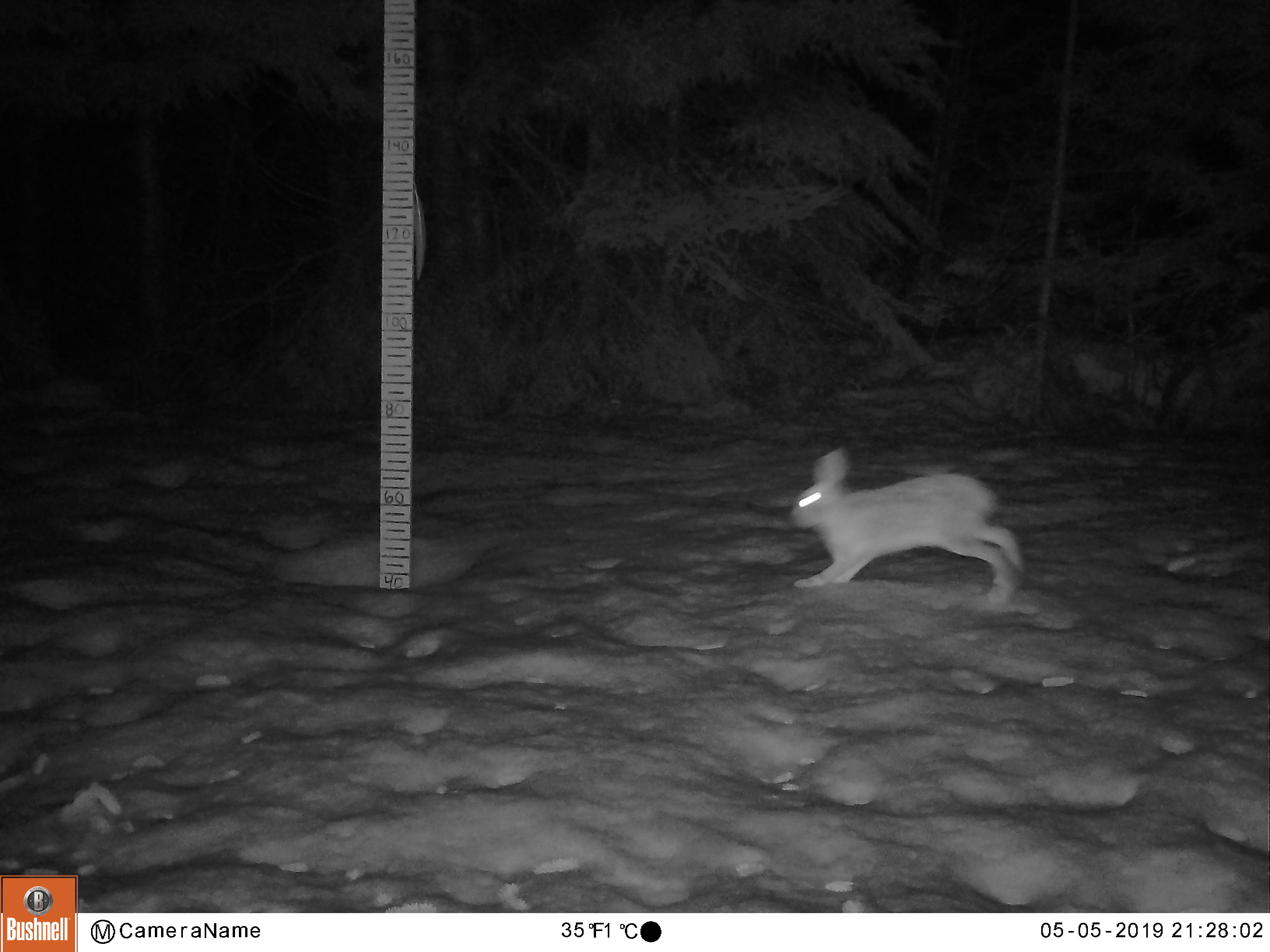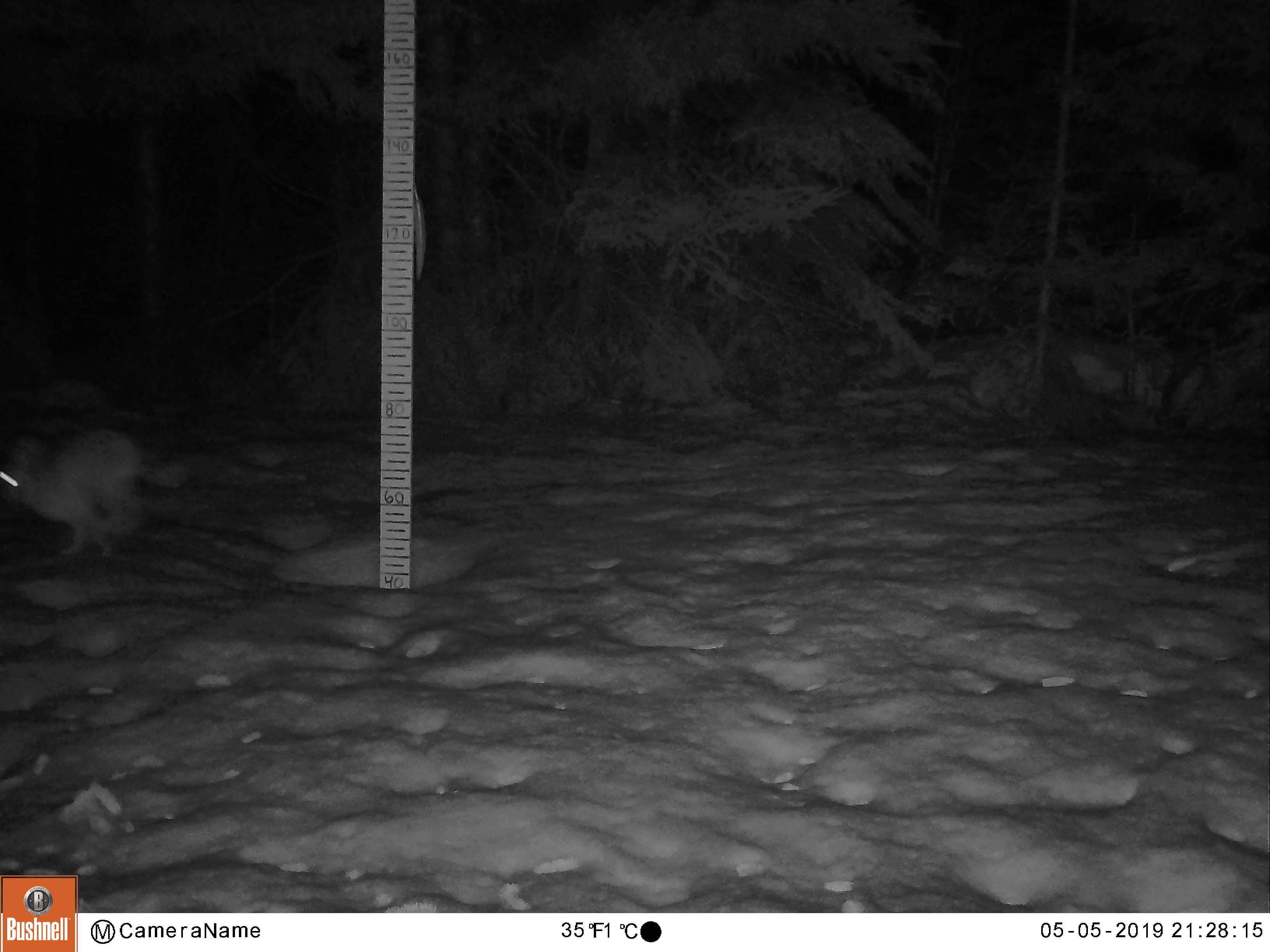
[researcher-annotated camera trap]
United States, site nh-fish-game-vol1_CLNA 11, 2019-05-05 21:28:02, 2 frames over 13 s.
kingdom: Animalia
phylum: Chordata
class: Mammalia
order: Lagomorpha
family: Leporidae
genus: Lepus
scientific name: Lepus americanus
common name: snowshoe hare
Snowshoe hare (Lepus americanus).